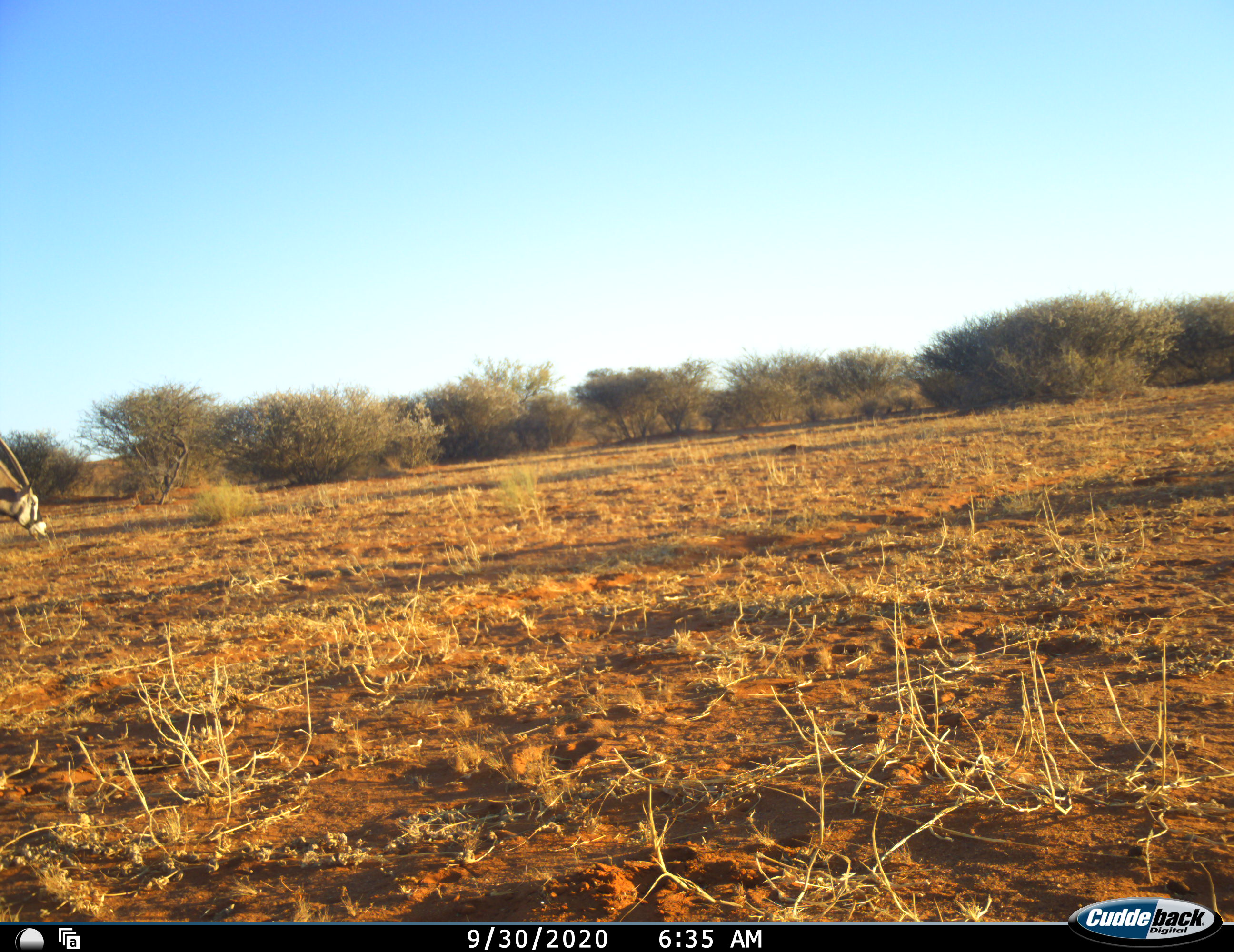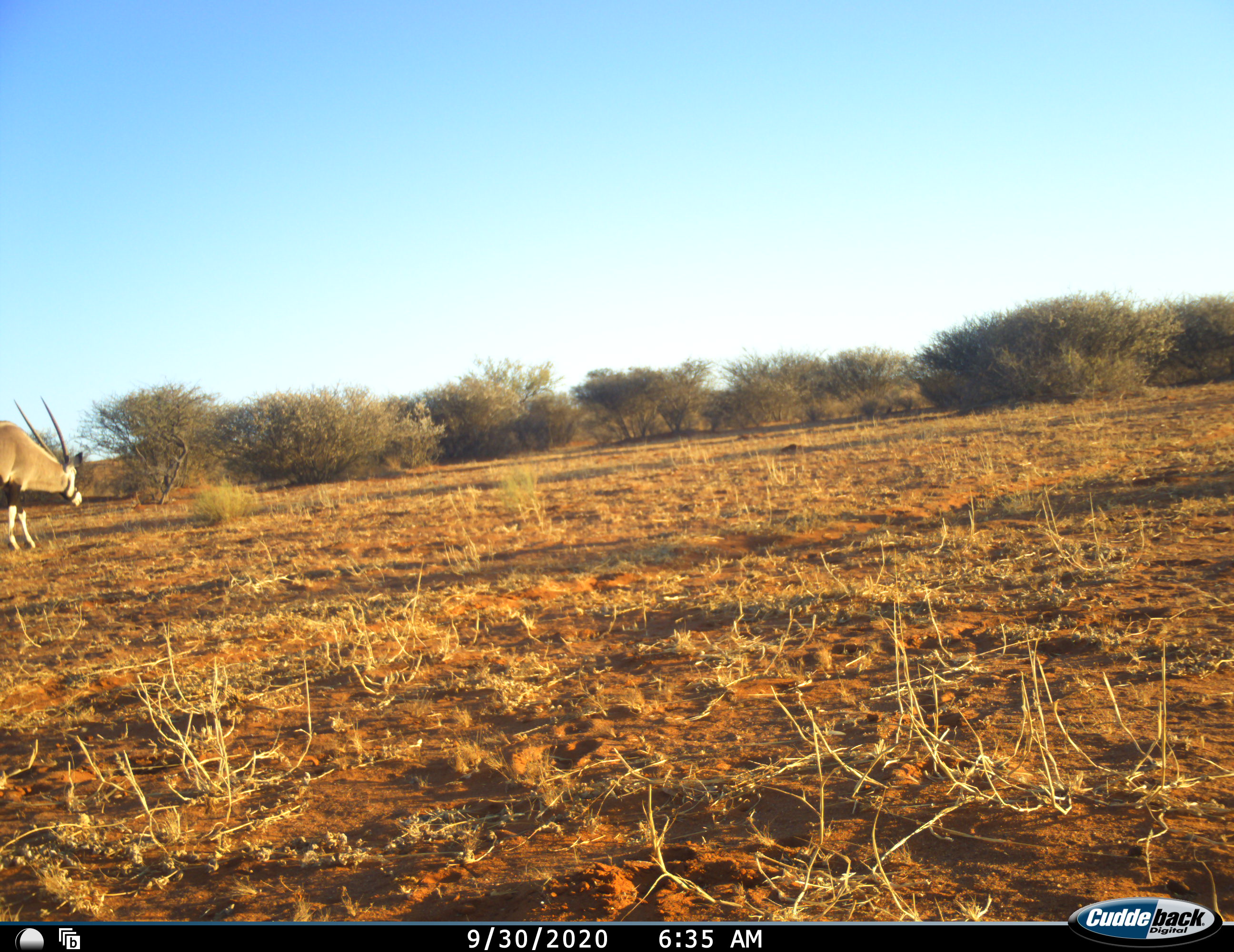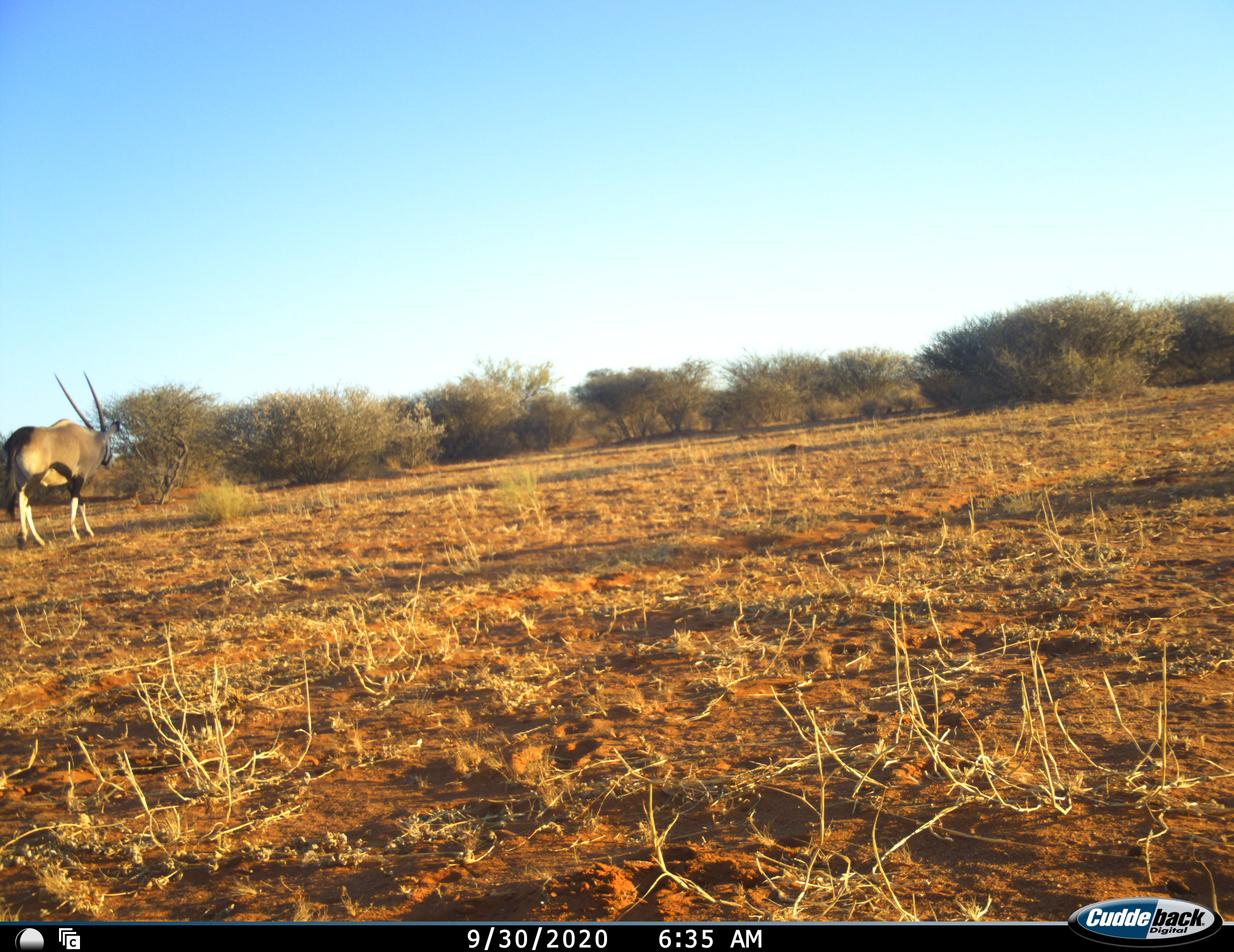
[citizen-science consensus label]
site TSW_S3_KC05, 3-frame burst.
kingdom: Animalia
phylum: Chordata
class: Mammalia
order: Artiodactyla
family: Bovidae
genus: Oryx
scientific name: Oryx gazella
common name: gemsbok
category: oryx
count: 1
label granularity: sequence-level